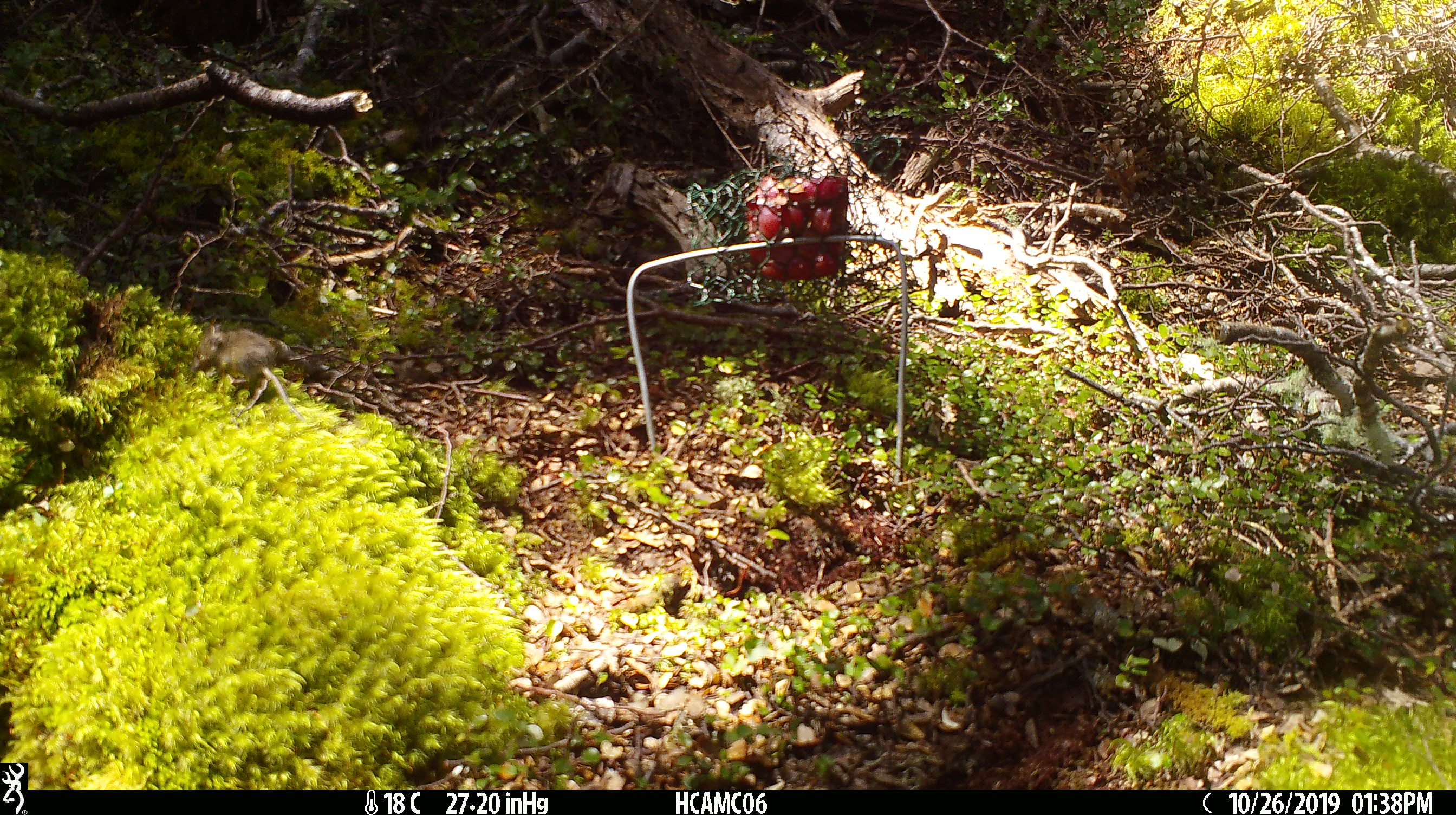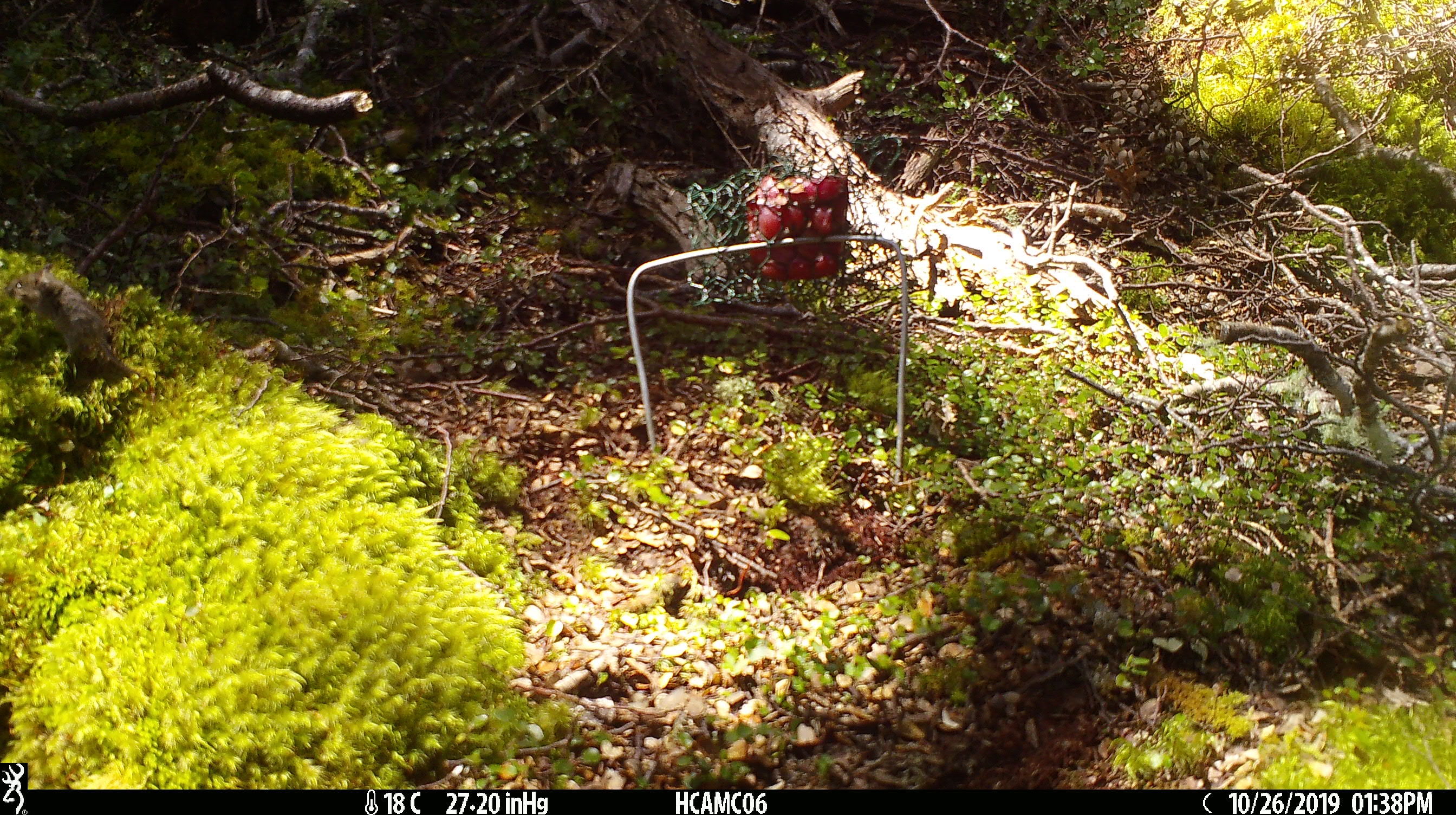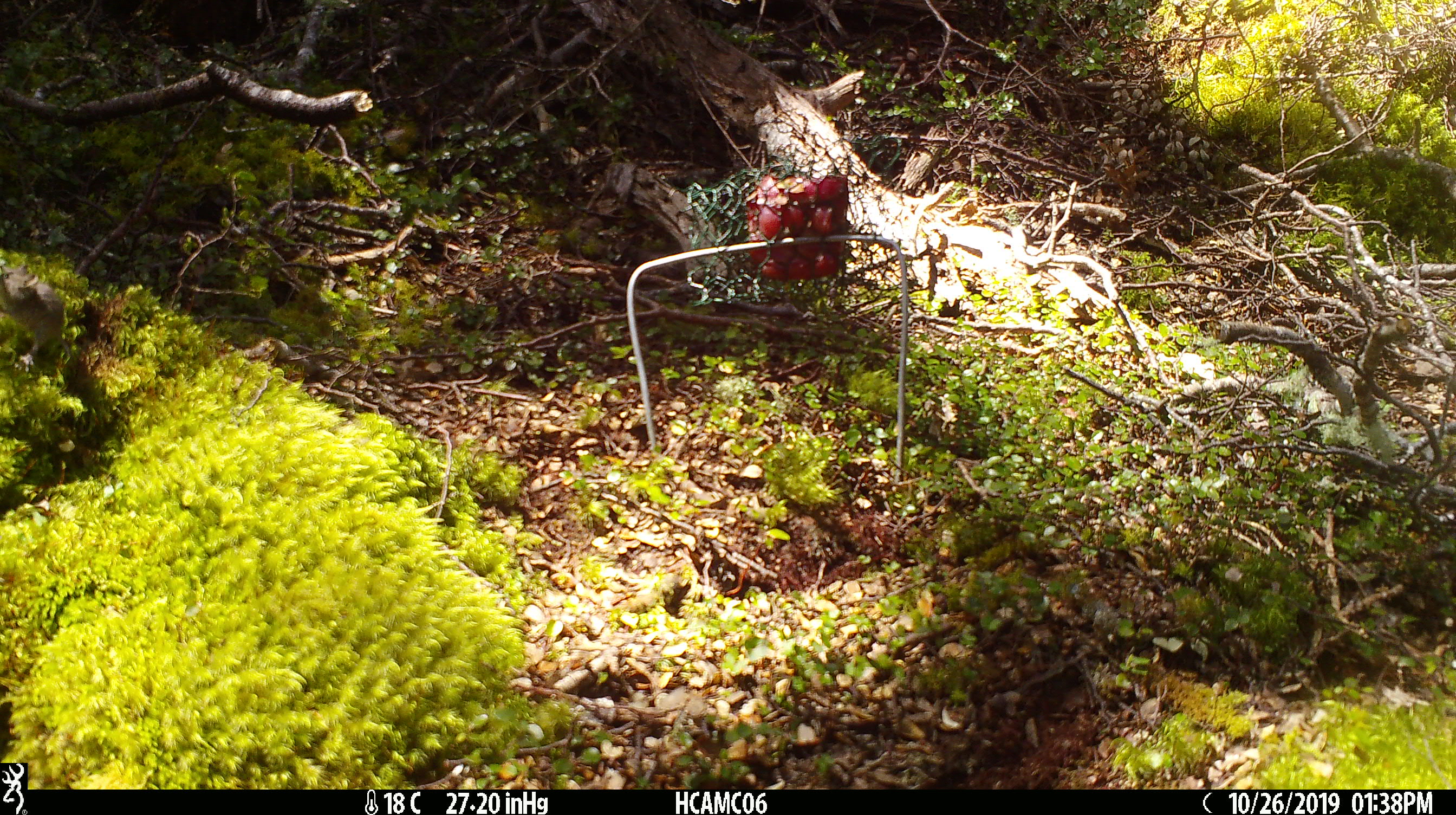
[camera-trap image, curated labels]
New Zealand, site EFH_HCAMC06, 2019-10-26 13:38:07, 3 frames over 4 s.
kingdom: Animalia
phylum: Chordata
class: Mammalia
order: Rodentia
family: Muridae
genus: Mus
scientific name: Mus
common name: mouse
Mouse (Mus).